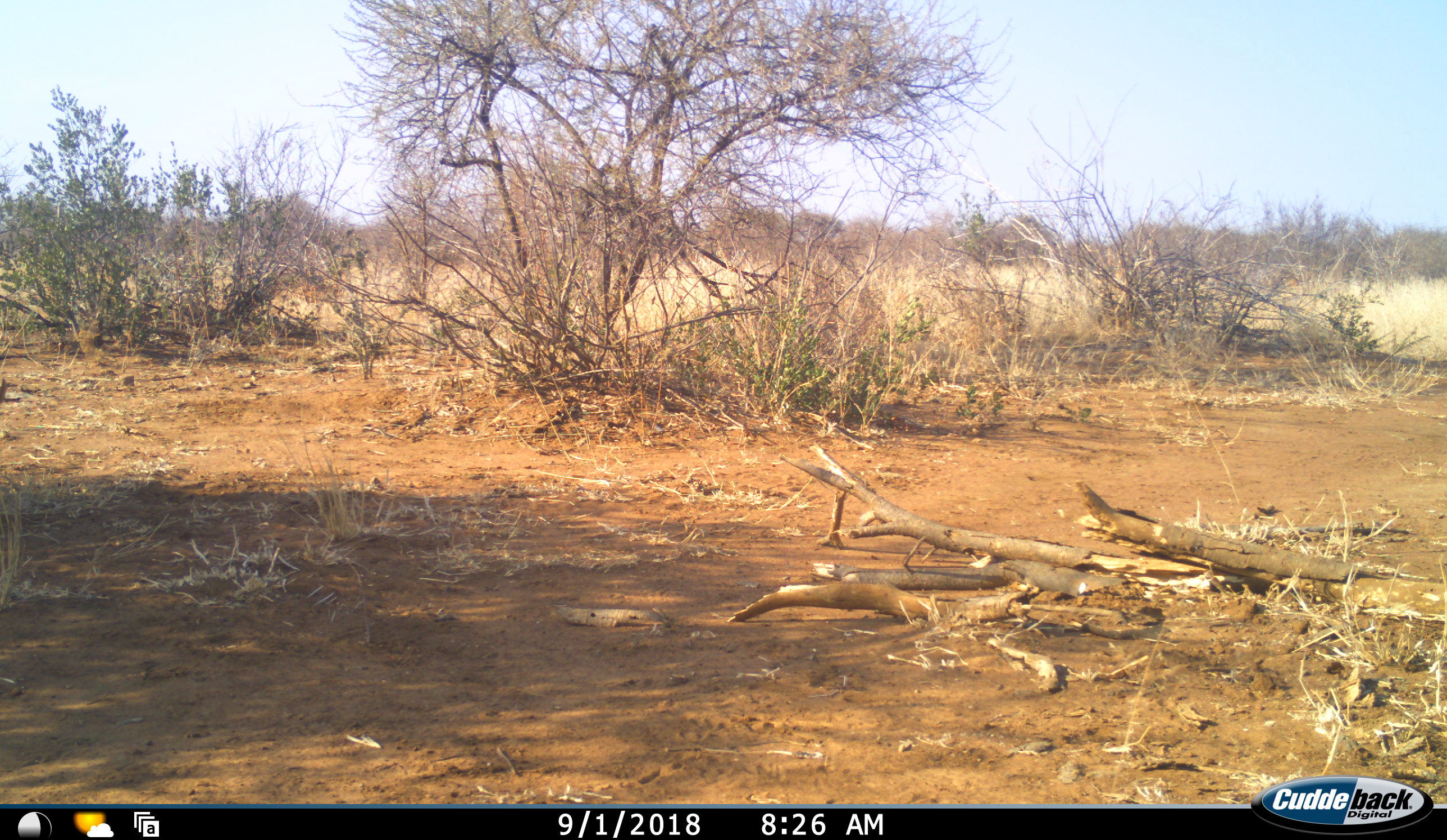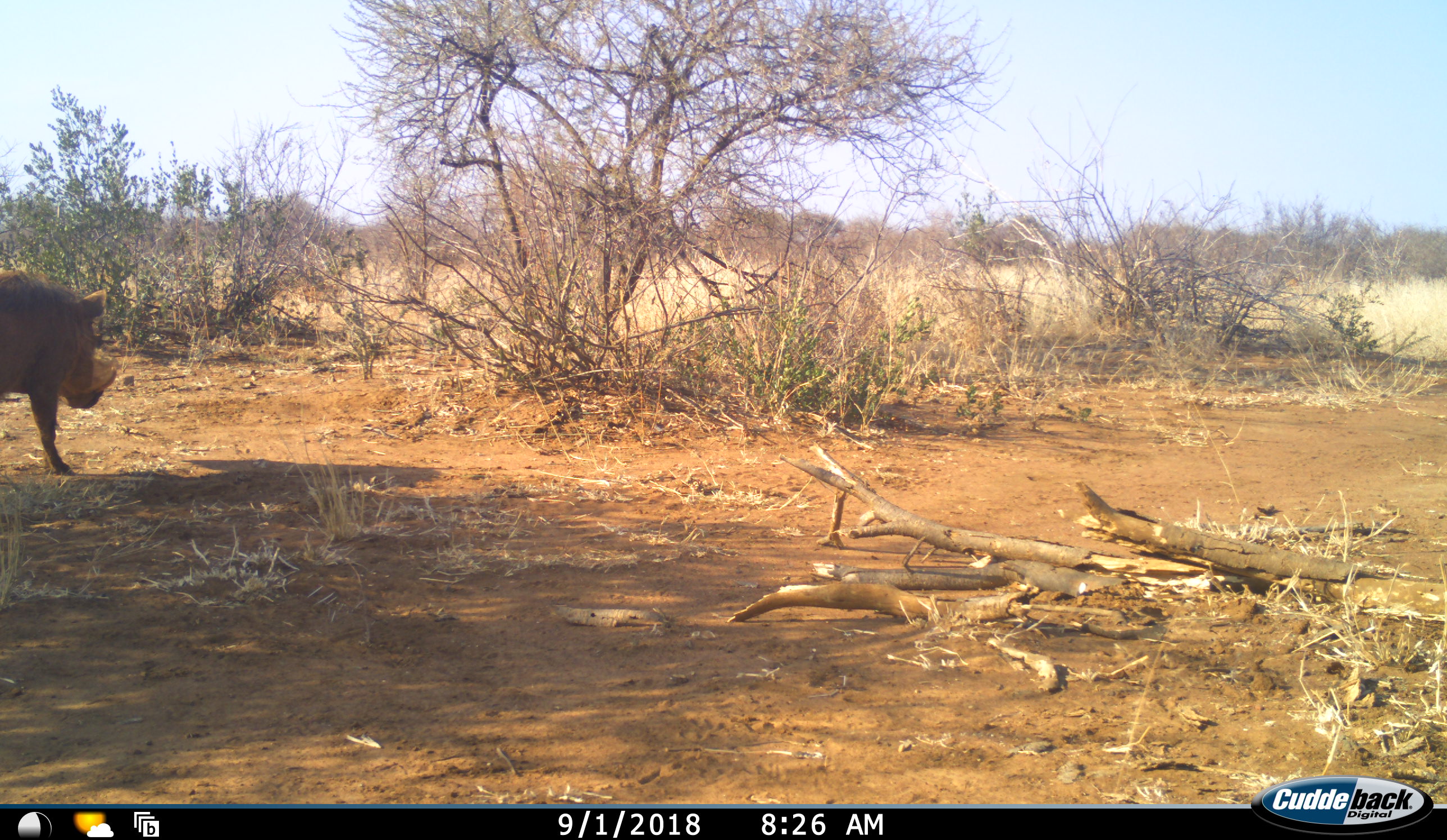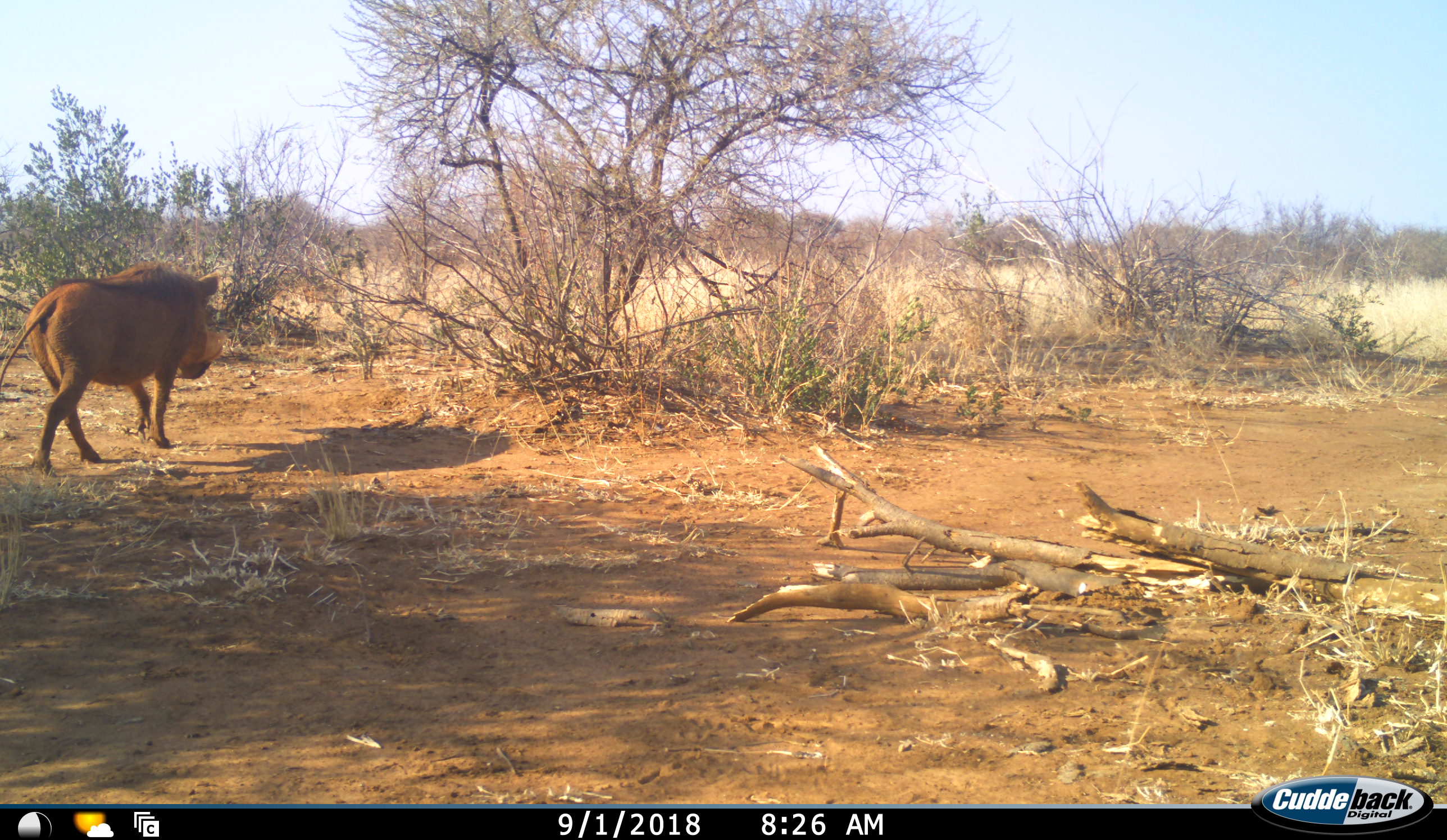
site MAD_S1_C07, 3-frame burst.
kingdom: Animalia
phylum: Chordata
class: Mammalia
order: Artiodactyla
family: Suidae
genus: Phacochoerus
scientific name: Phacochoerus africanus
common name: warthog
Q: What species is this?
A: Warthog (Phacochoerus africanus).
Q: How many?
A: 1.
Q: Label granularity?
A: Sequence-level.